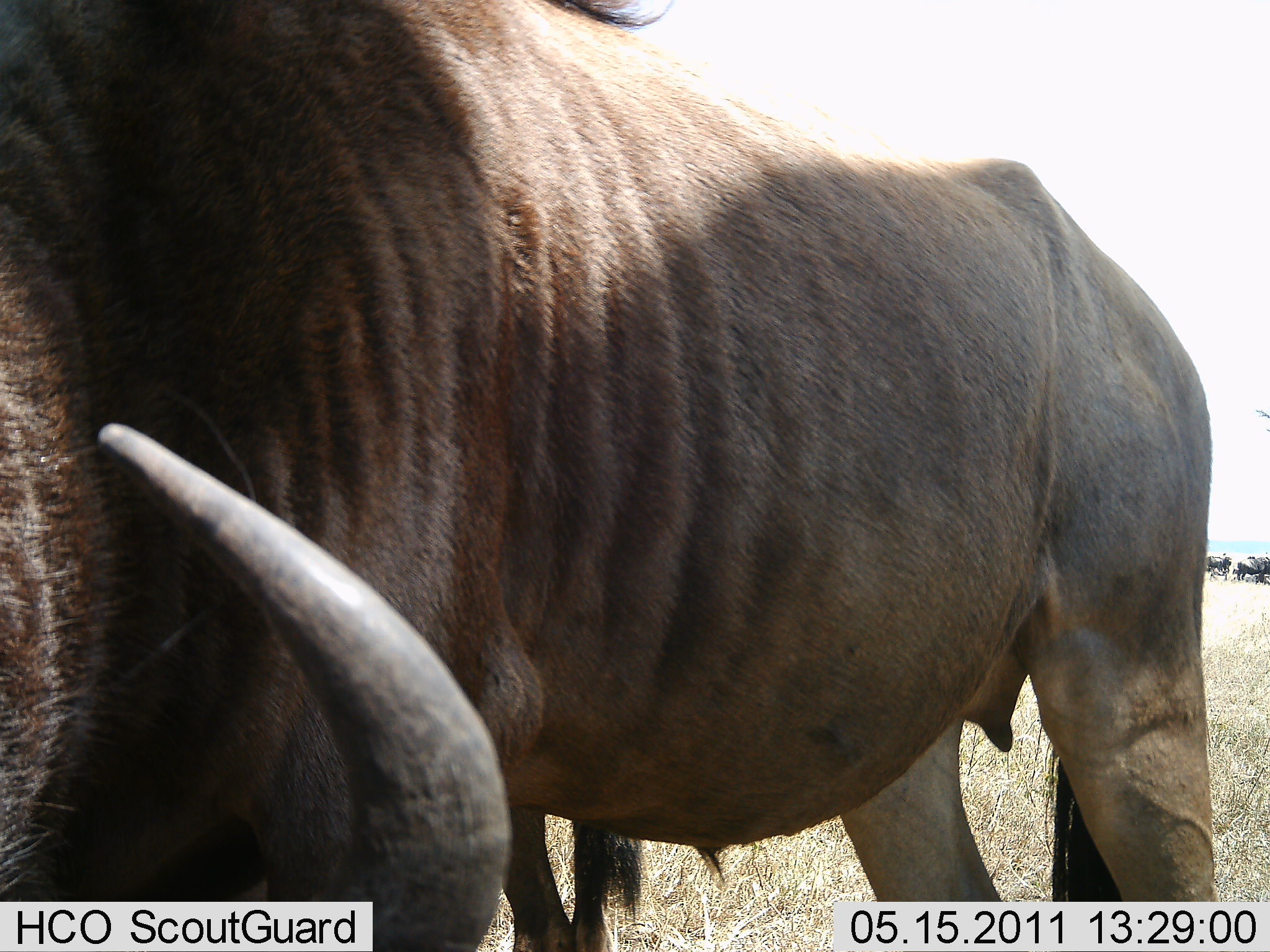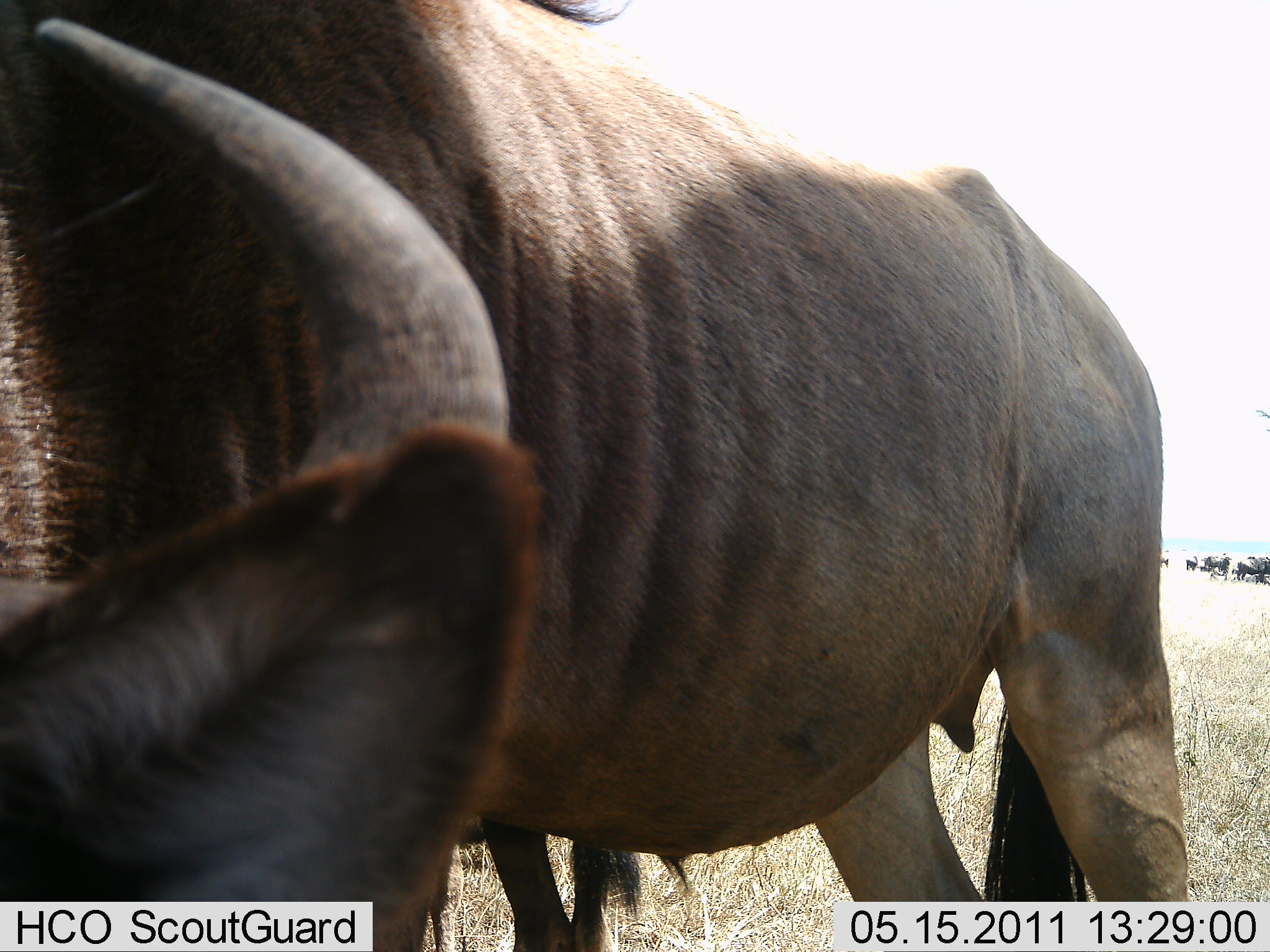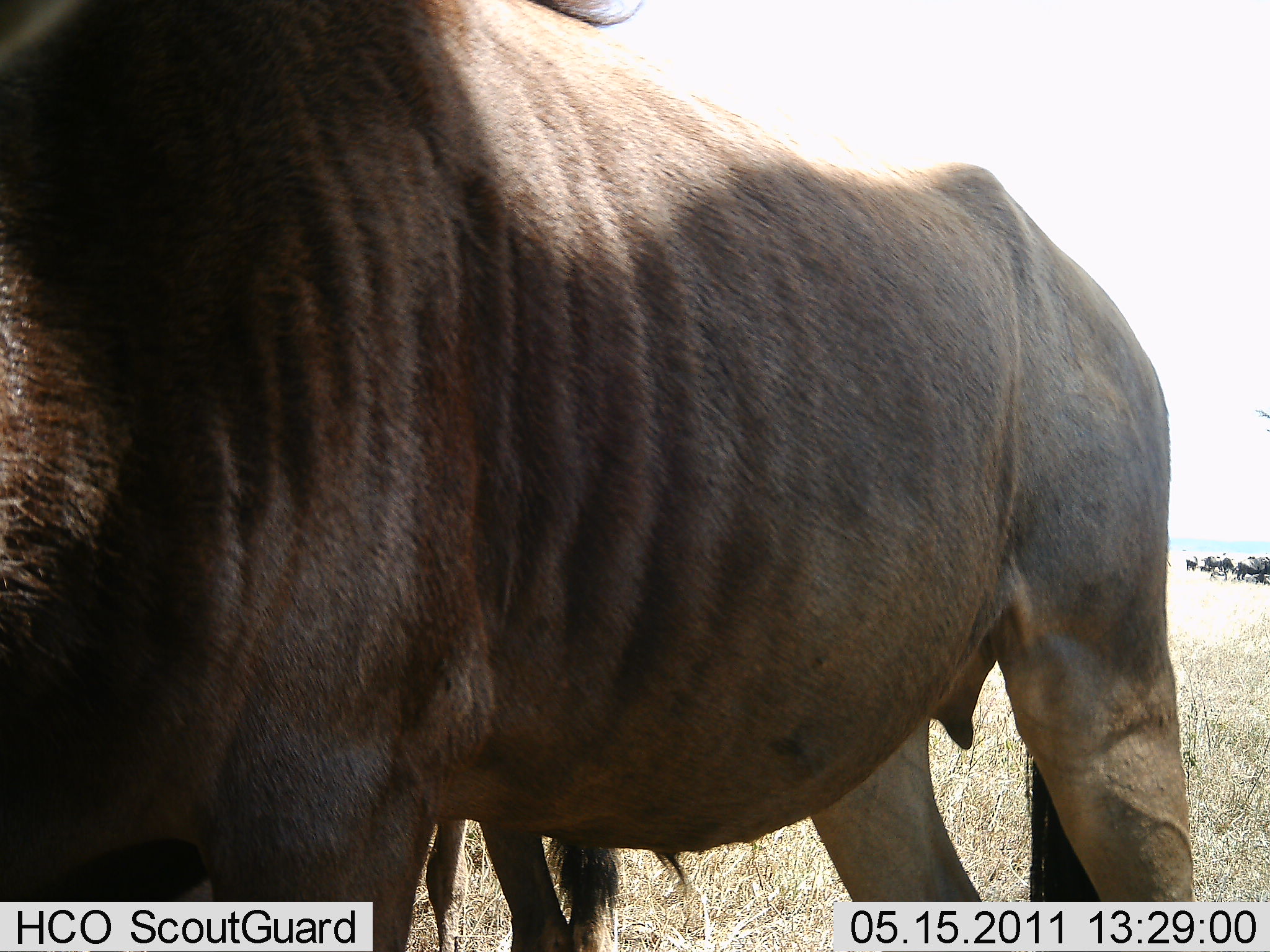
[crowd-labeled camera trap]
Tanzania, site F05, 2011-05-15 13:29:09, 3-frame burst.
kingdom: Animalia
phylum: Chordata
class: Mammalia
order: Artiodactyla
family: Bovidae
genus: Connochaetes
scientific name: Connochaetes taurinus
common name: blue wildebeest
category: wildebeest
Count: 1.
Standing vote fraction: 50%.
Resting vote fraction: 0%.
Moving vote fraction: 10%.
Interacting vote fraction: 0%.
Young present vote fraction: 0%.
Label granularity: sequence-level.